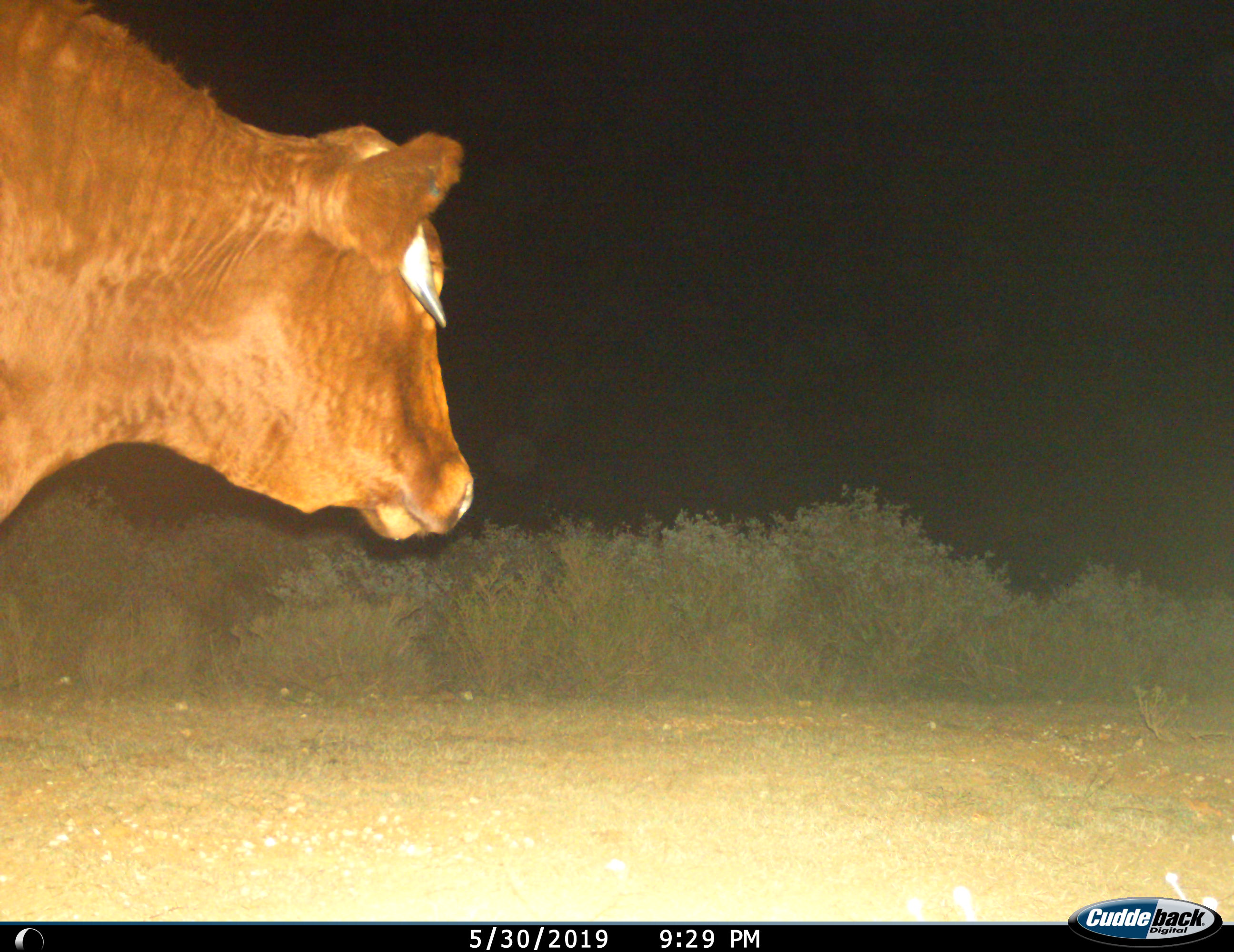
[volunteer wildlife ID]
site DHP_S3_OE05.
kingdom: Animalia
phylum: Chordata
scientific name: Vertebrata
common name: domestic animal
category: domesticanimal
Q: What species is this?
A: Domesticanimal (domestic animal) (Vertebrata).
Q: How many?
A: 1.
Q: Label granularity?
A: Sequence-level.